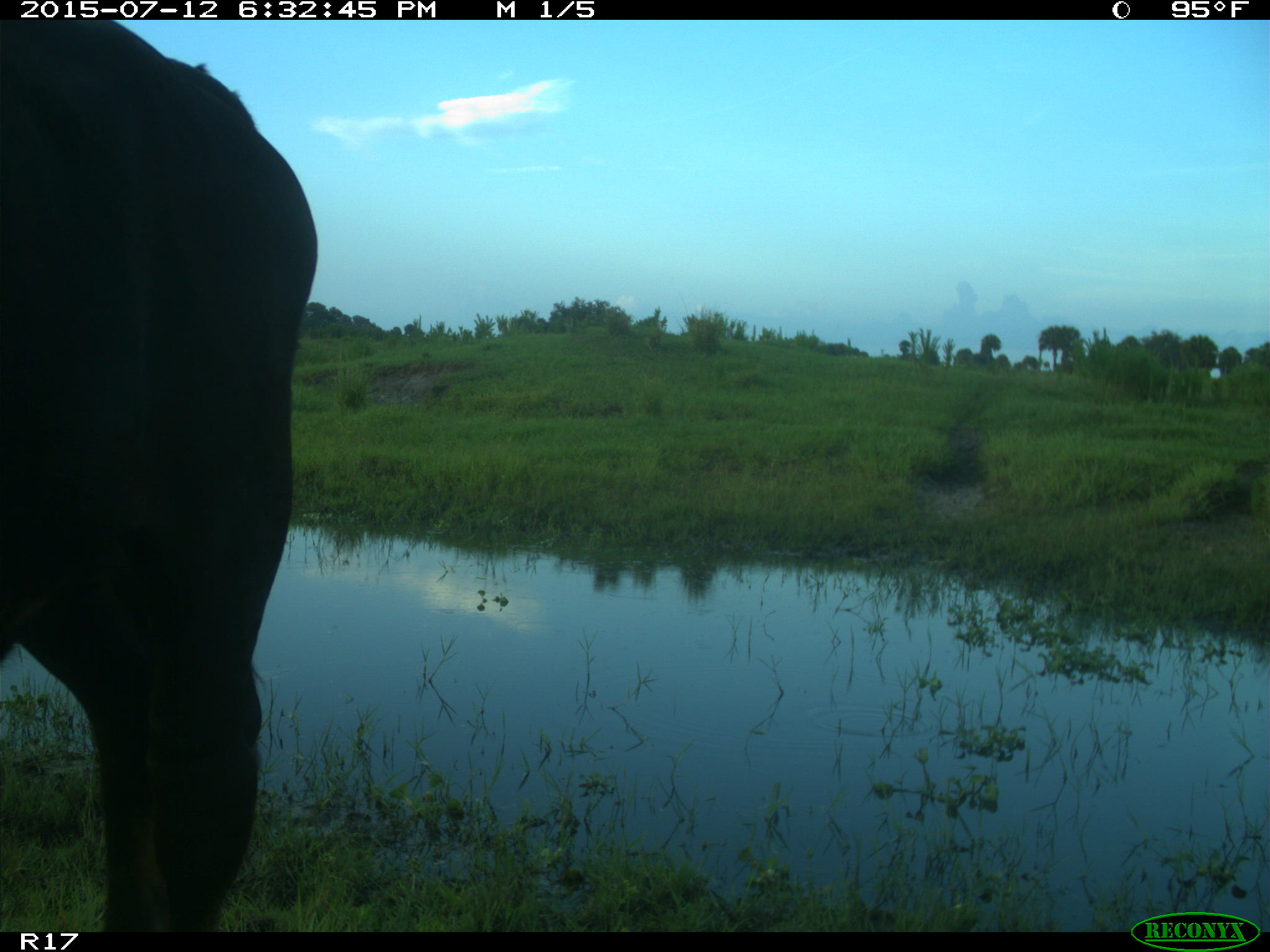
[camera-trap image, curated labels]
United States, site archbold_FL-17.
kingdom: Animalia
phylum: Chordata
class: Mammalia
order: Artiodactyla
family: Bovidae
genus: Bos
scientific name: Bos taurus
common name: domestic cow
Bos taurus (domestic cow).